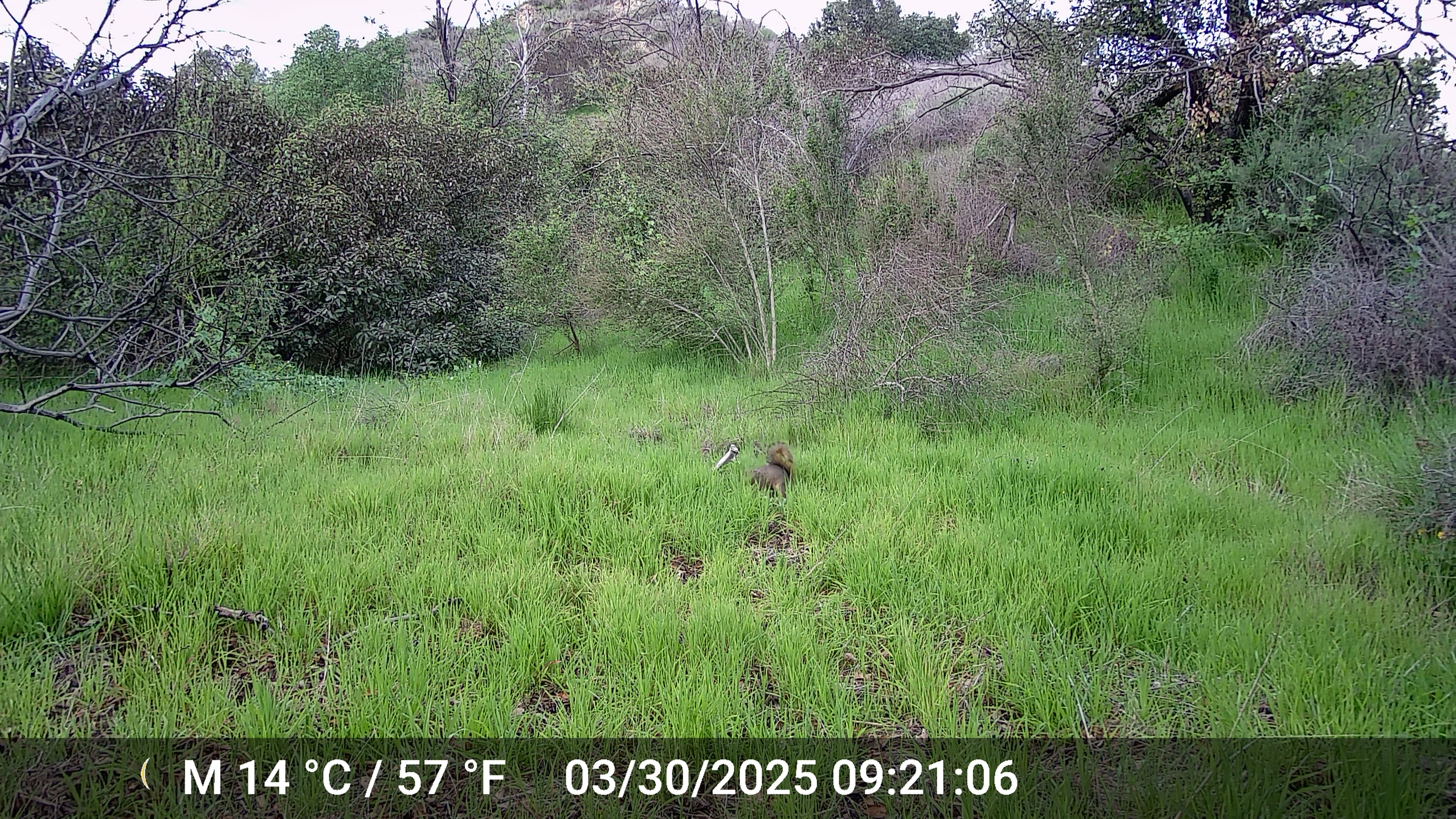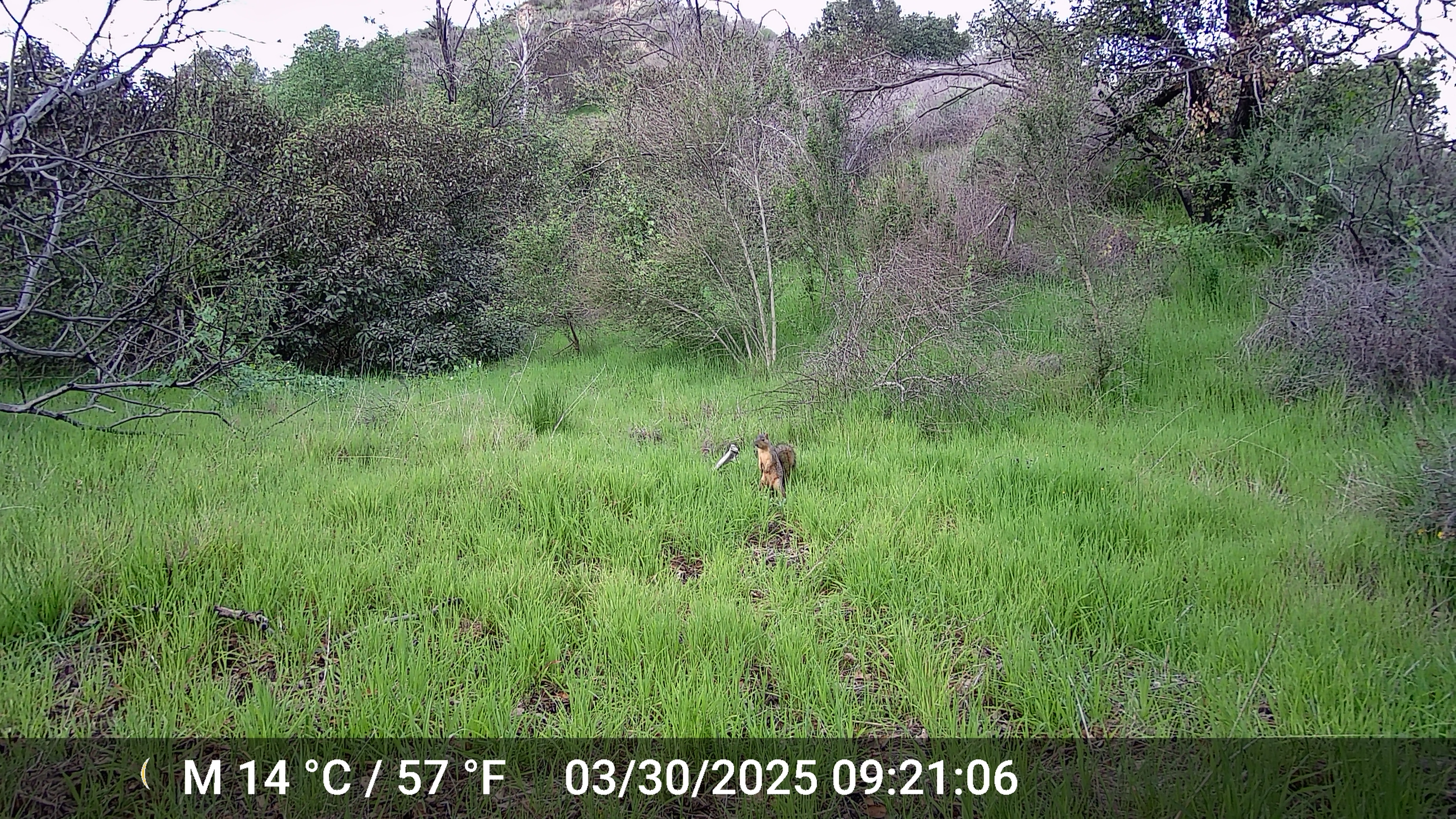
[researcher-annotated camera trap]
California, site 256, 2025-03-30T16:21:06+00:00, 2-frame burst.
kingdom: Animalia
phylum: Chordata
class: Mammalia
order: Rodentia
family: Sciuridae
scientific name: Sciuridae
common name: squirrel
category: unknown squirrel